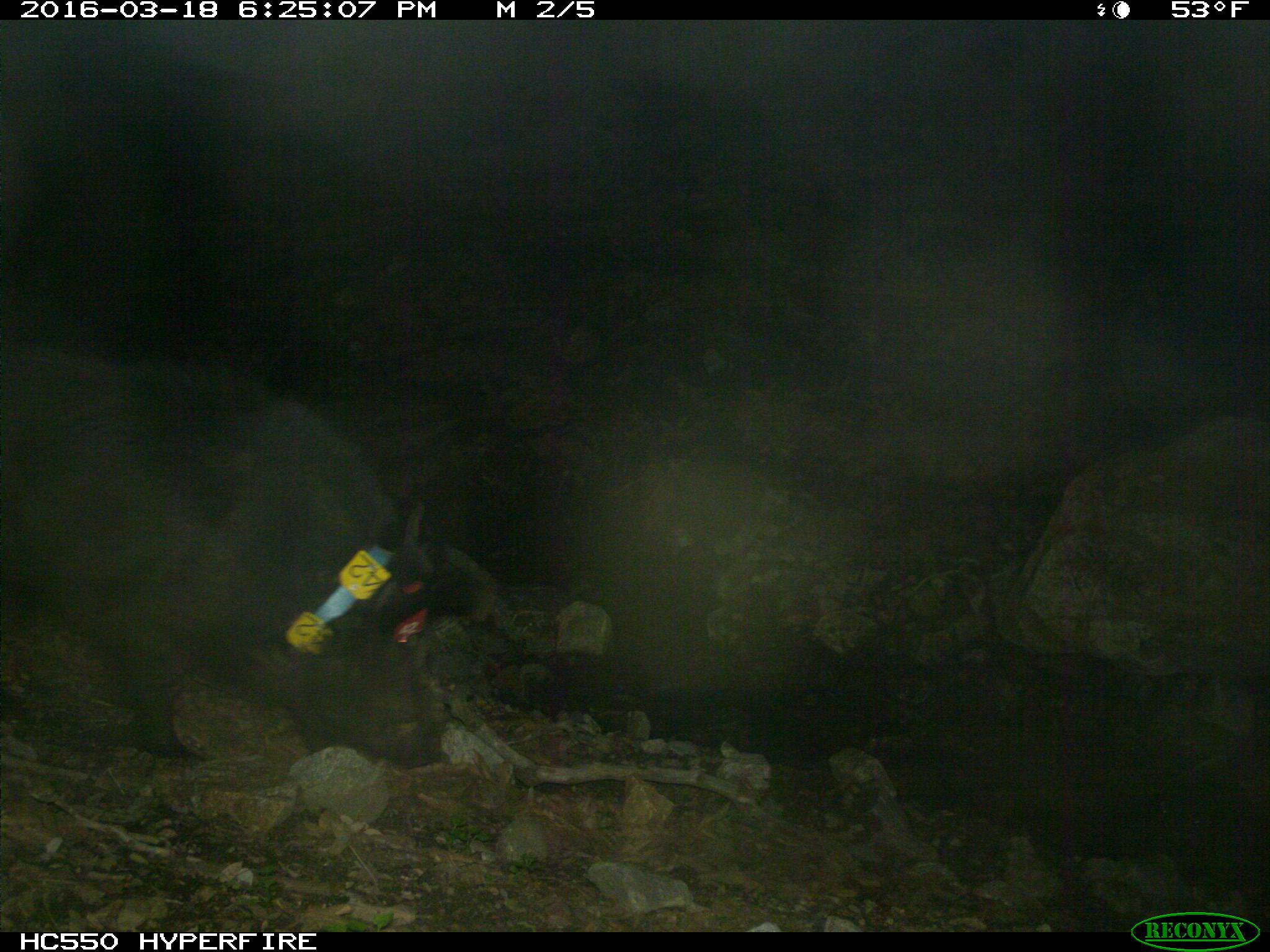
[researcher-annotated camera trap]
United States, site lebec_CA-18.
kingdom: Animalia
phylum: Chordata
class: Mammalia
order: Artiodactyla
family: Suidae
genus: Sus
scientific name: Sus scrofa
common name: wild boar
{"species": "Sus scrofa (wild boar)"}